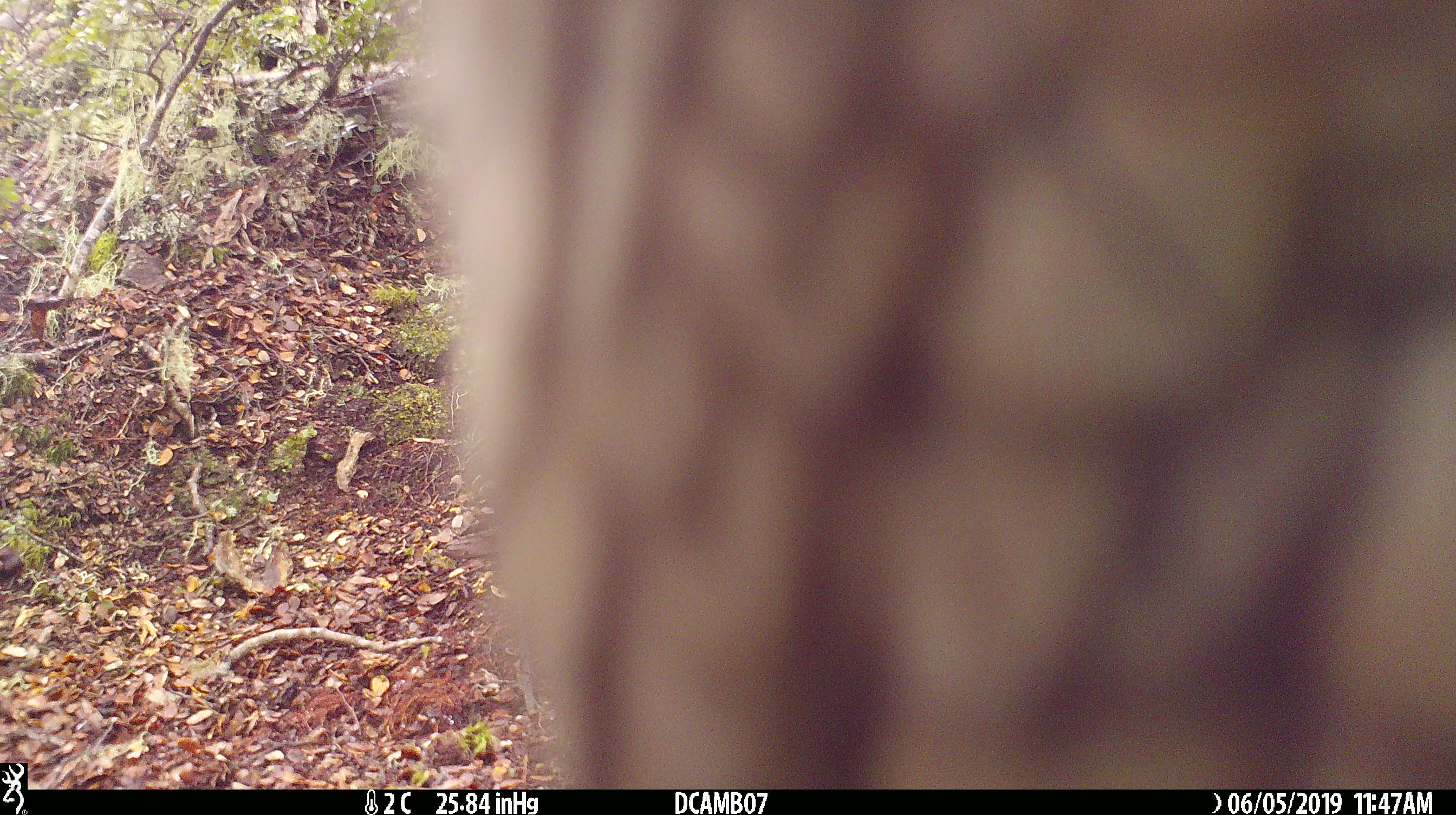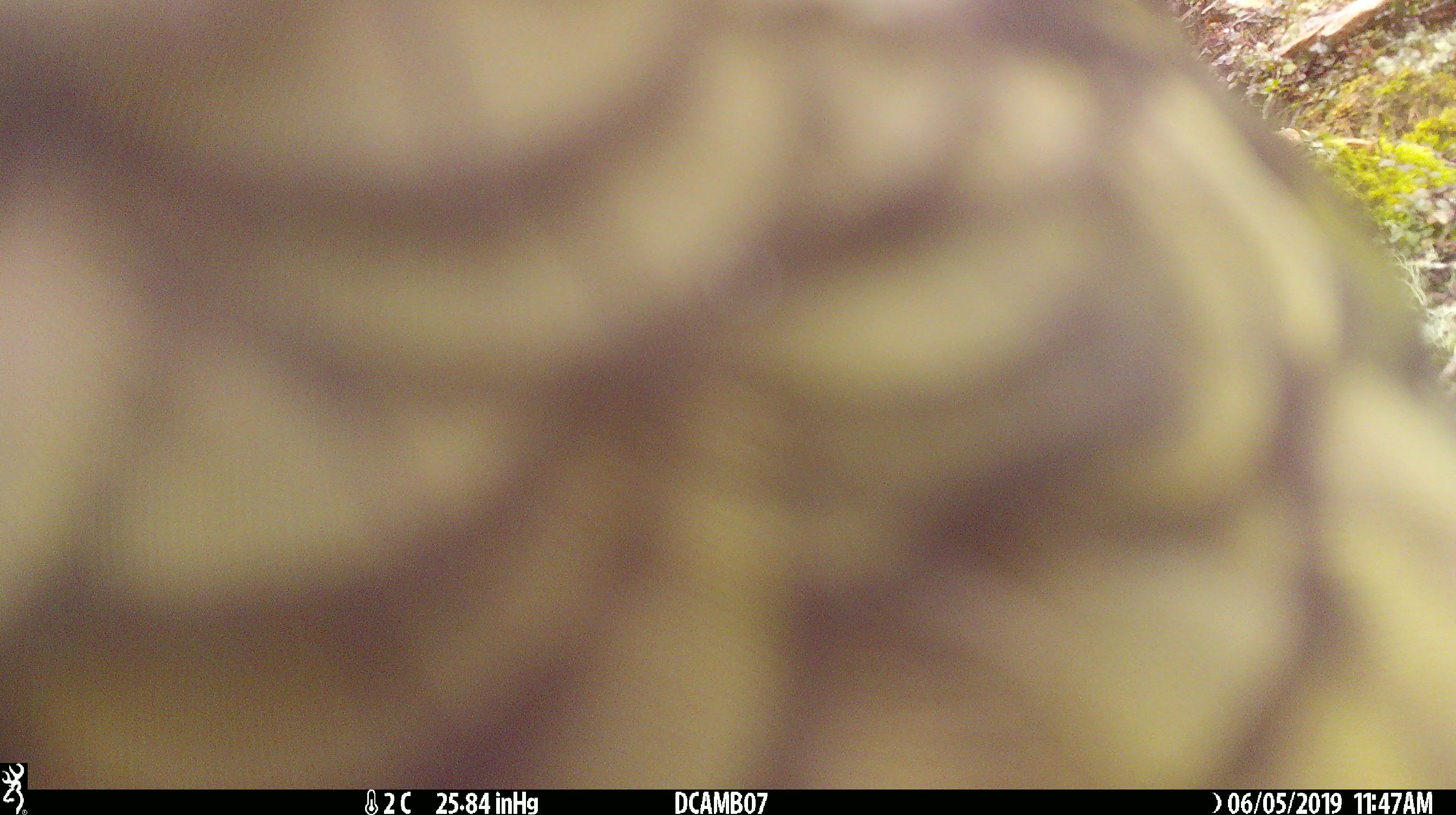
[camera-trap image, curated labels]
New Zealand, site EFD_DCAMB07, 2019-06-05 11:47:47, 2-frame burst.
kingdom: Animalia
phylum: Chordata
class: Aves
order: Psittaciformes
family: Strigopidae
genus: Nestor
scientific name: Nestor notabilis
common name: kea